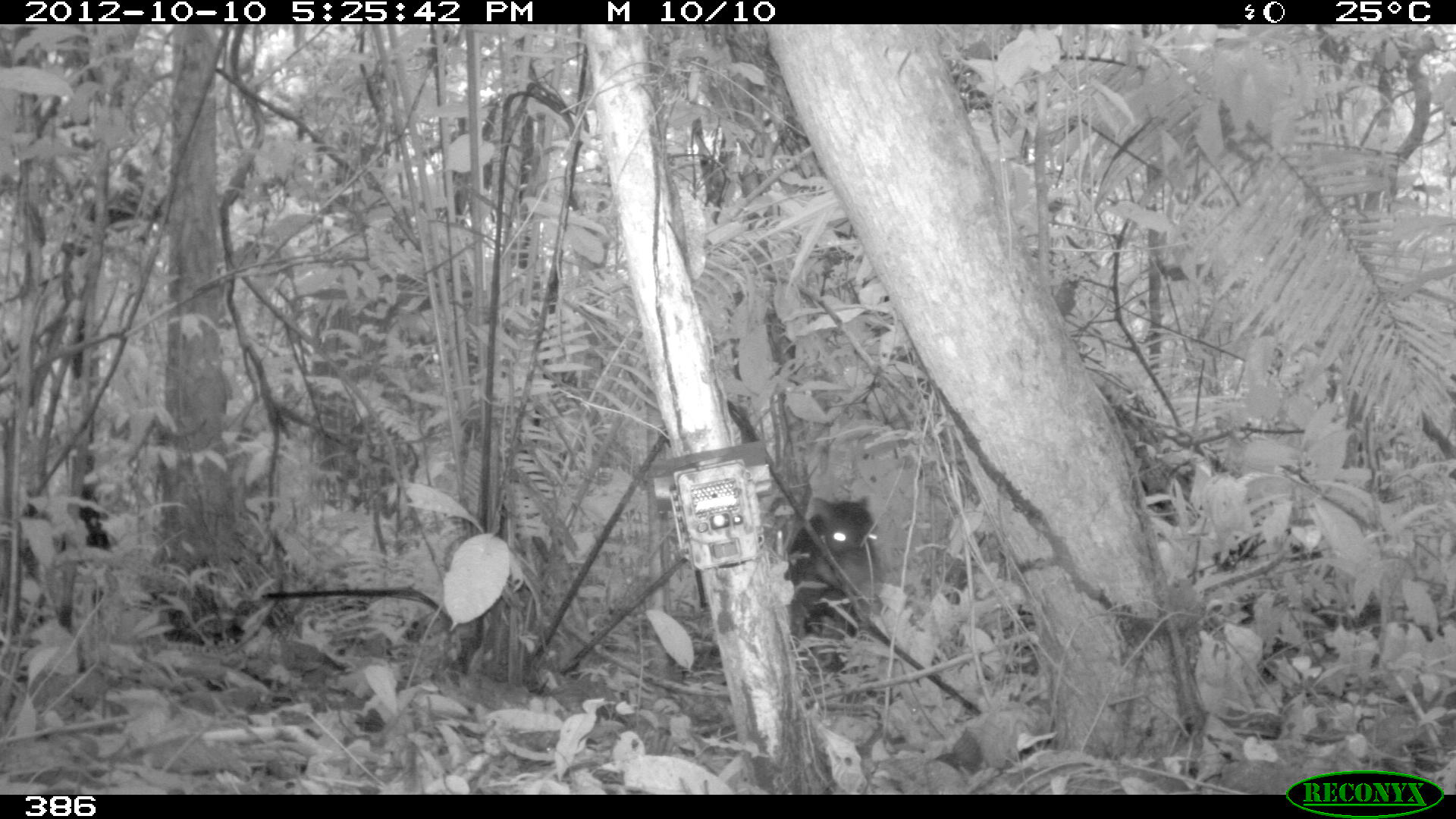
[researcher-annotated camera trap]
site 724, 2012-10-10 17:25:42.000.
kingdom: Animalia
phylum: Chordata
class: Mammalia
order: Artiodactyla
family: Tayassuidae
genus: Tayassu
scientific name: Tayassu pecari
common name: white-lipped peccary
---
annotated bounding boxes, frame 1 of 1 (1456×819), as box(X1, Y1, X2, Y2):
tayassu pecari: box(783, 495, 883, 671)